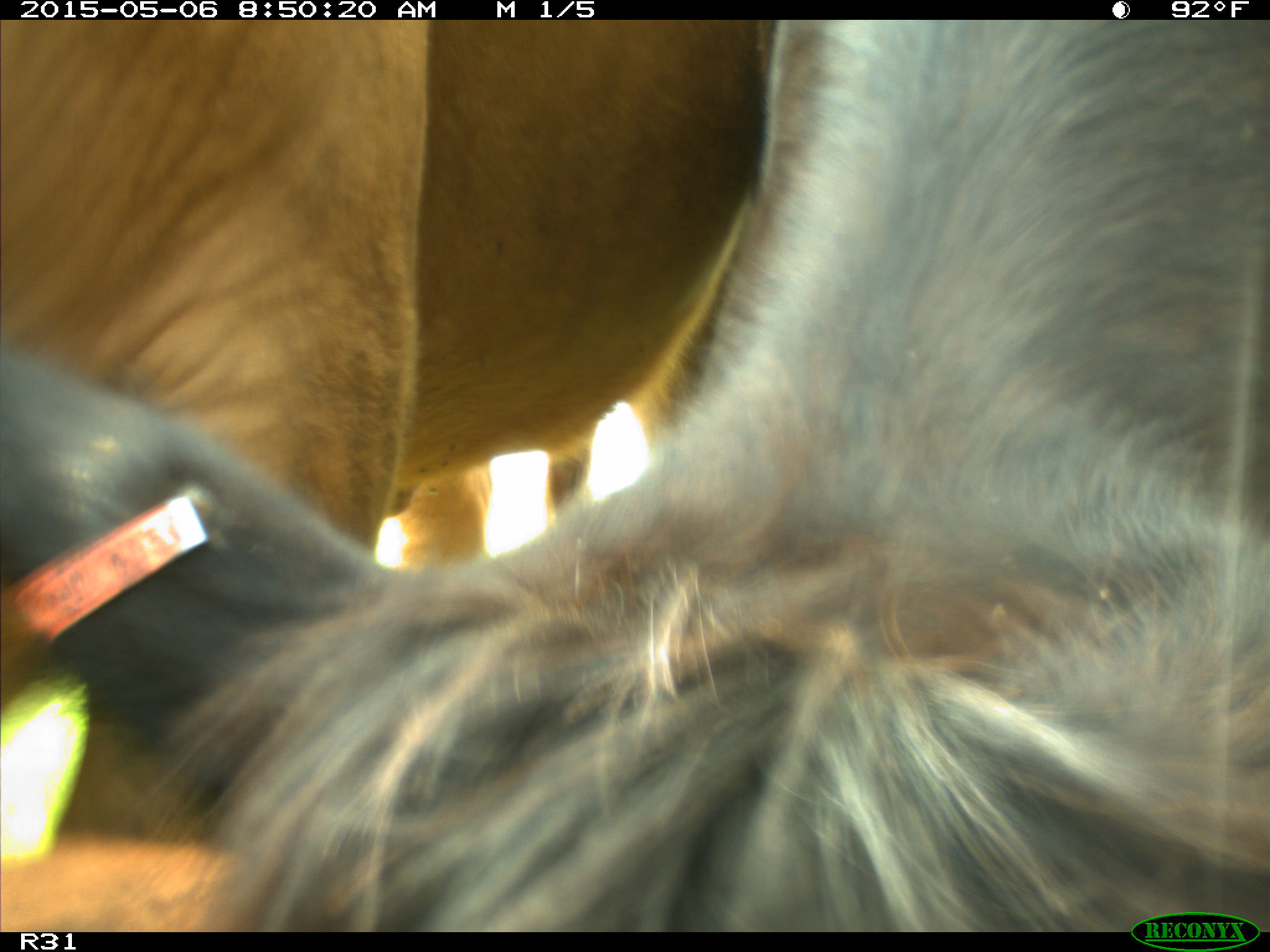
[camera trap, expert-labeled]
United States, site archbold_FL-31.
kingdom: Animalia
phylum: Chordata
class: Mammalia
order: Artiodactyla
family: Bovidae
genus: Bos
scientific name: Bos taurus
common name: domestic cow